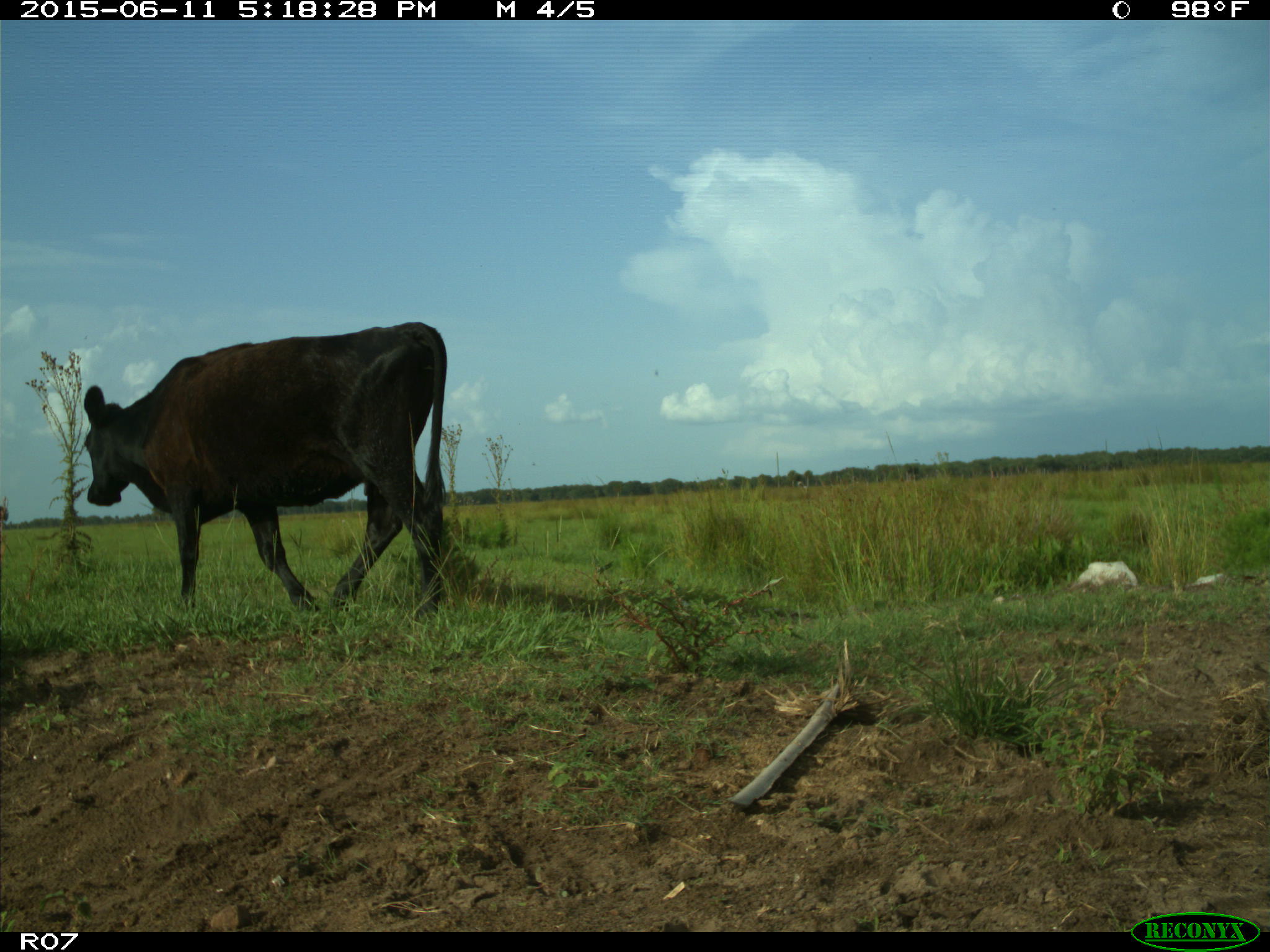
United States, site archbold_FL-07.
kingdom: Animalia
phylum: Chordata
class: Mammalia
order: Artiodactyla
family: Bovidae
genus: Bos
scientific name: Bos taurus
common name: domestic cow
Bos taurus (domestic cow).